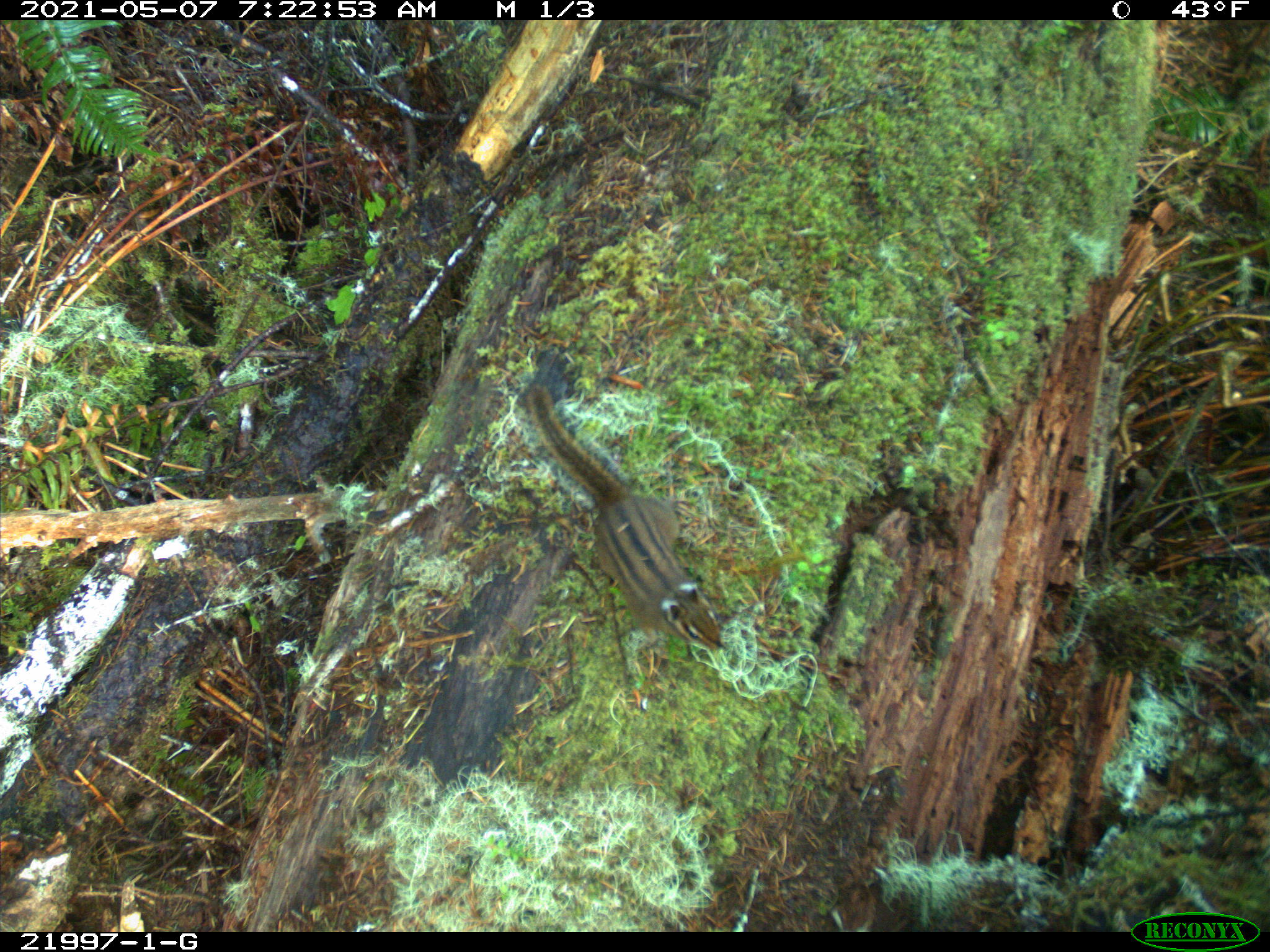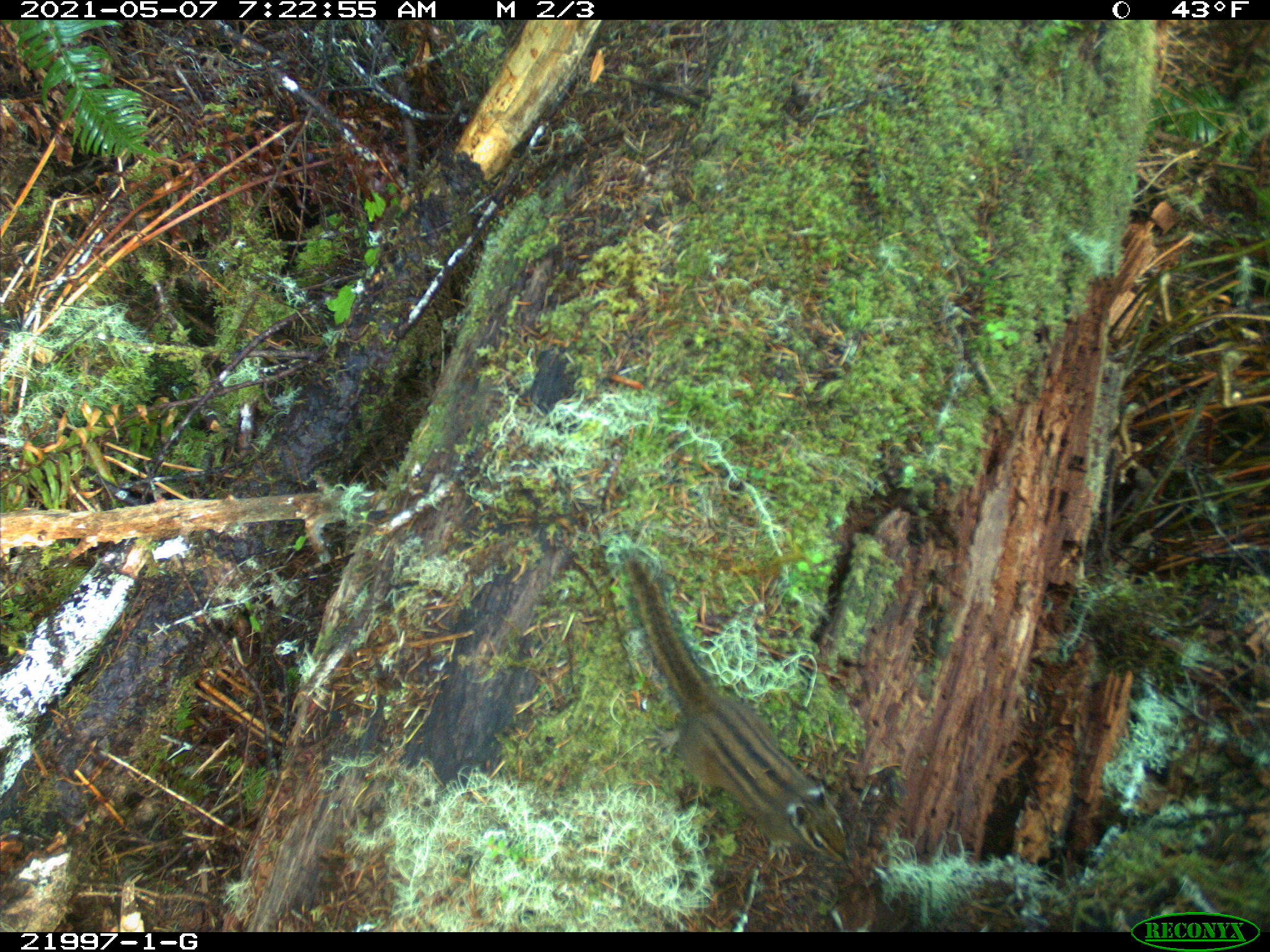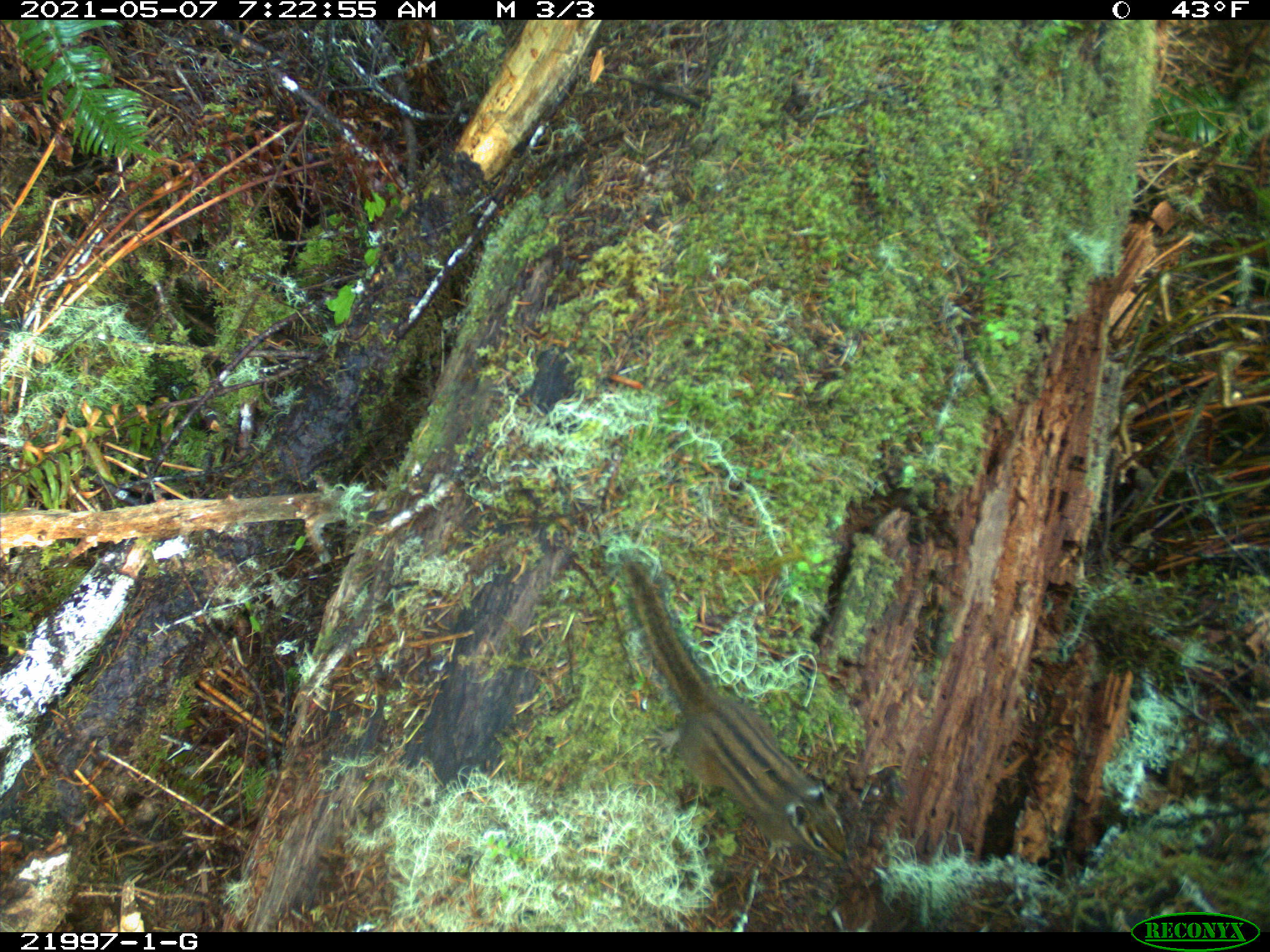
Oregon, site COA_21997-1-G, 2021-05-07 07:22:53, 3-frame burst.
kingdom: Animalia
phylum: Chordata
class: Mammalia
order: Rodentia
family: Sciuridae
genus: Neotamias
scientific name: Neotamias townsendii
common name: townsend's chipmunk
Townsend's chipmunk (Neotamias townsendii).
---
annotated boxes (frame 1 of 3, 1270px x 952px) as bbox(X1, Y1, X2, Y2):
townsend's chipmunk: bbox(499, 361, 741, 666)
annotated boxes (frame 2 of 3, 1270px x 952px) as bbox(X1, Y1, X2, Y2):
townsend's chipmunk: bbox(593, 517, 878, 896)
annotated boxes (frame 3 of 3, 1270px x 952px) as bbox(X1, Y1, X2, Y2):
townsend's chipmunk: bbox(587, 519, 873, 890)